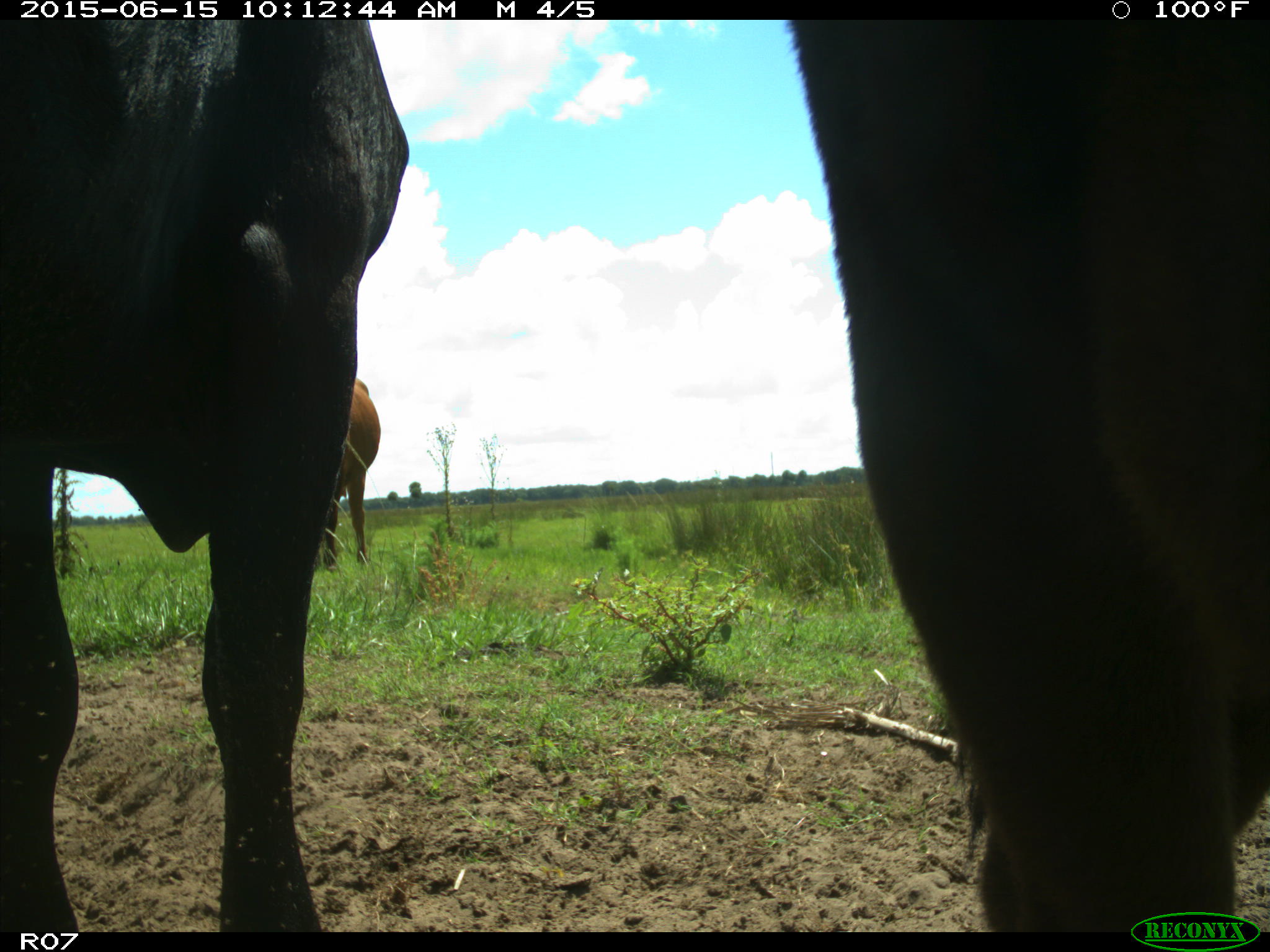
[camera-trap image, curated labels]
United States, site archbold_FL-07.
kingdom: Animalia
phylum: Chordata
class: Mammalia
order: Artiodactyla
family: Bovidae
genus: Bos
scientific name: Bos taurus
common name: domestic cow